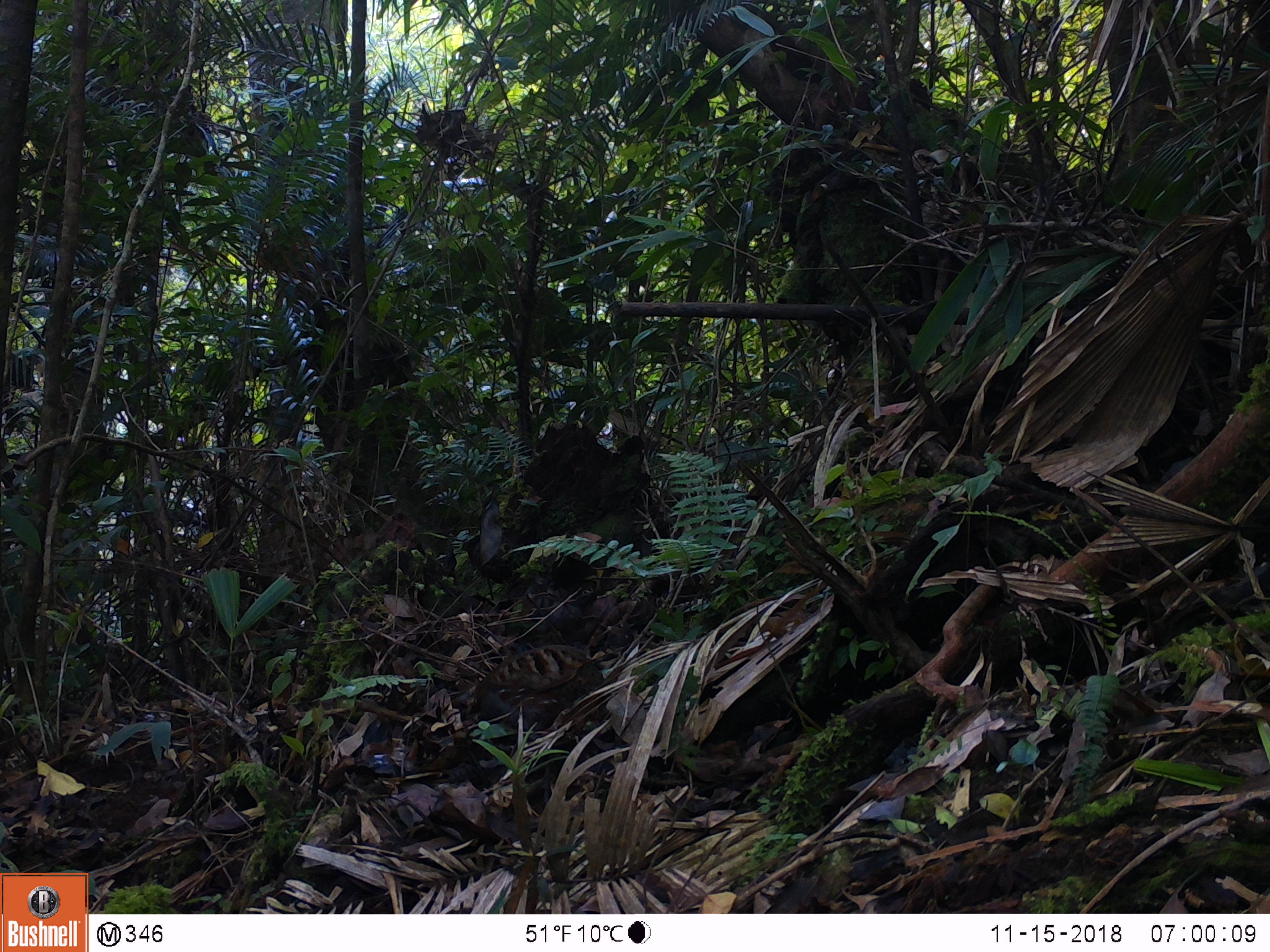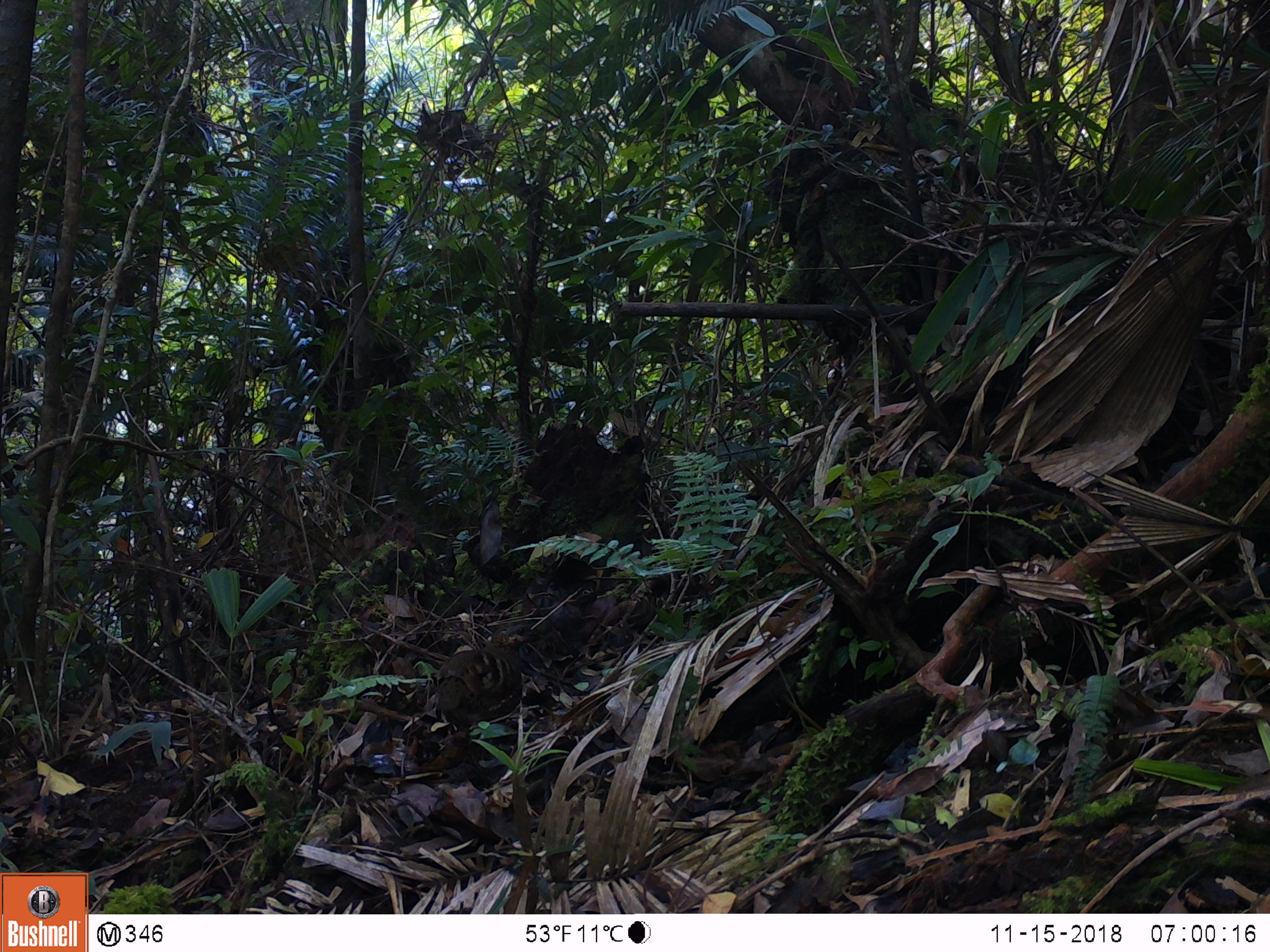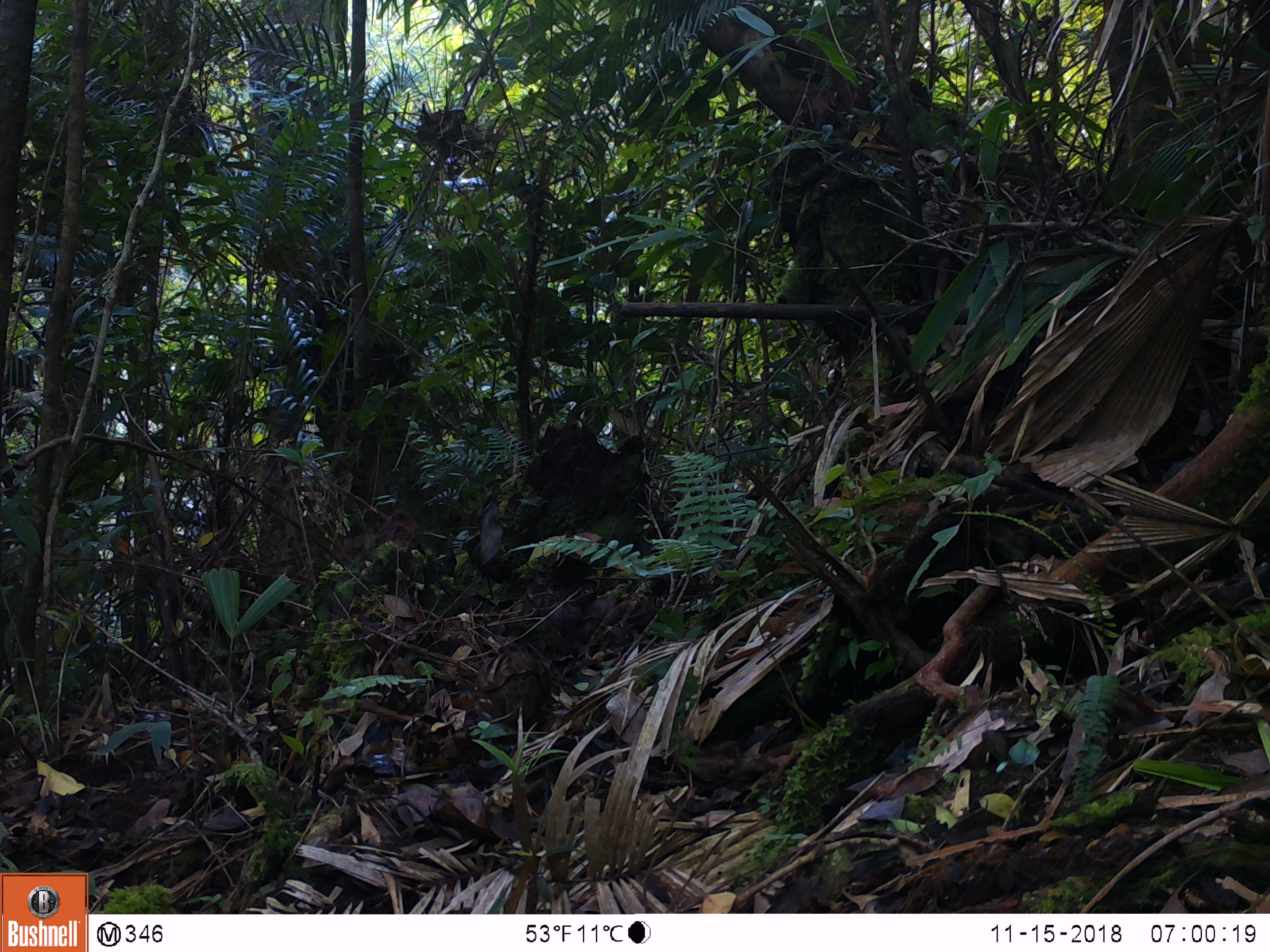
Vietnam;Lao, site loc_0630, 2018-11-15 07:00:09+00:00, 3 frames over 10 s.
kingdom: Animalia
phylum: Chordata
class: Aves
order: Galliformes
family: Phasianidae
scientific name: Phasianidae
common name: partridge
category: unidentified partridge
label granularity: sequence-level